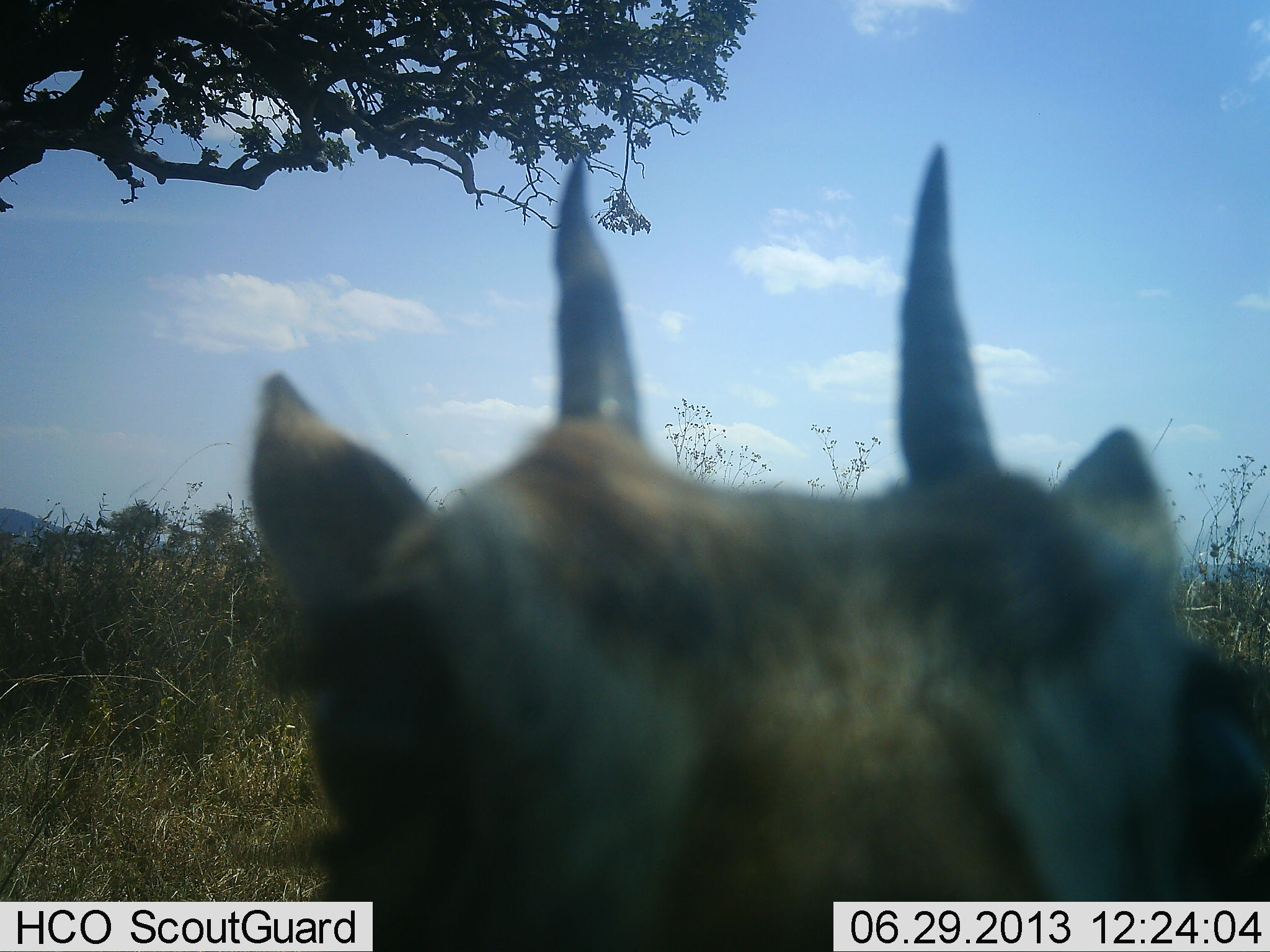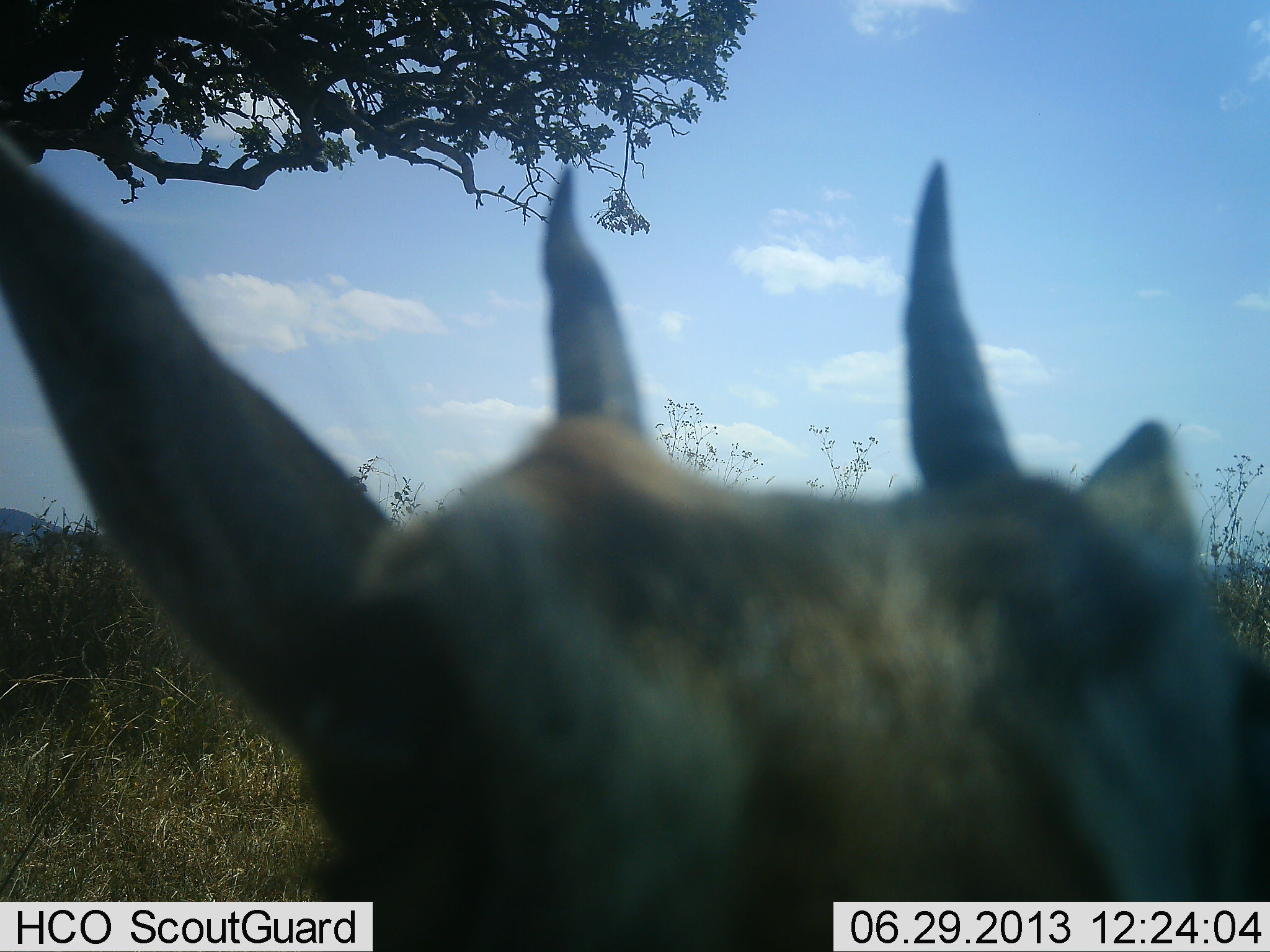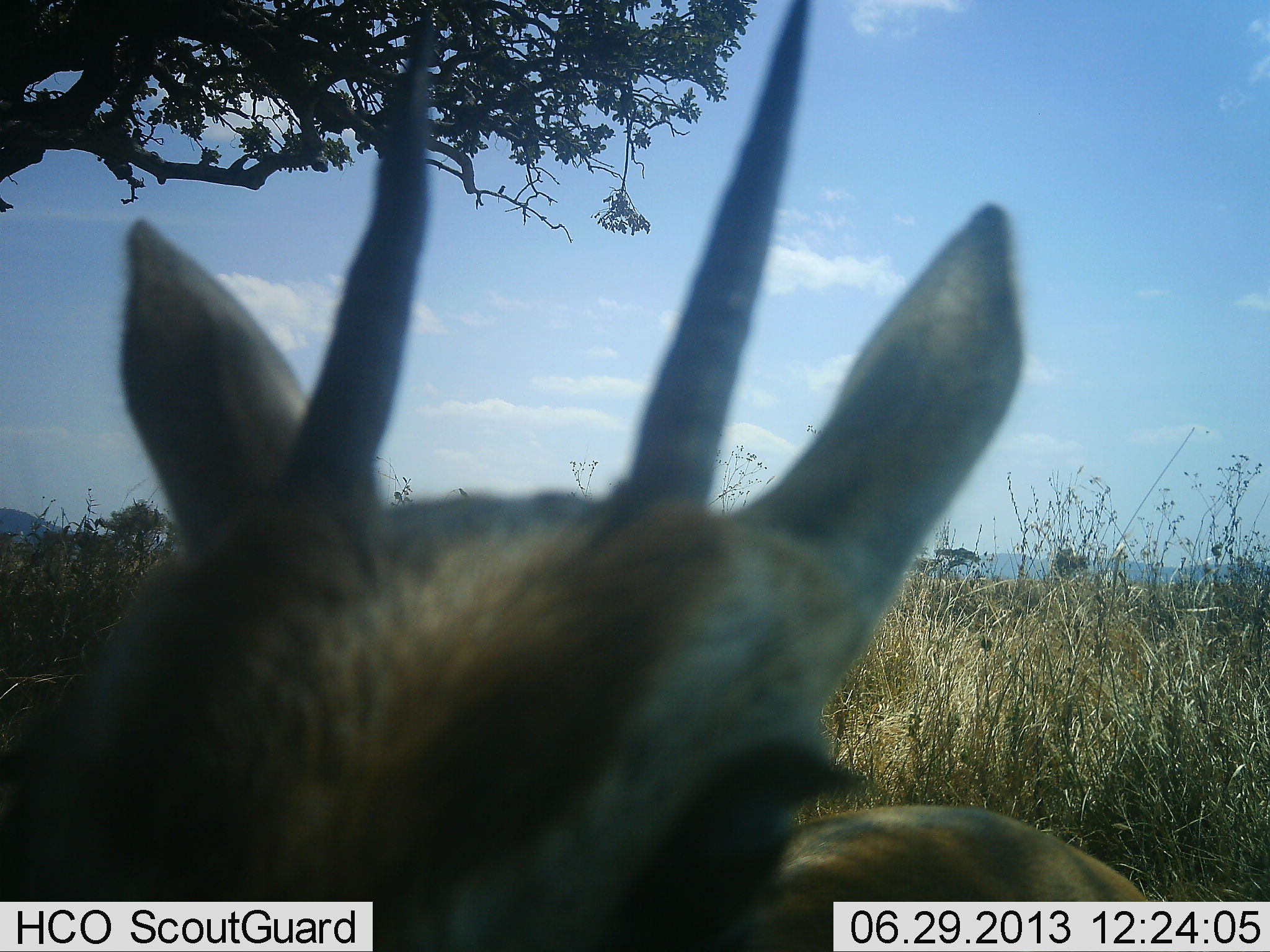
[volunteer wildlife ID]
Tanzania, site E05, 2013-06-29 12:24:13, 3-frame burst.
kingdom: Animalia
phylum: Chordata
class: Mammalia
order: Artiodactyla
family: Bovidae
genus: Eudorcas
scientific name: Eudorcas thomsonii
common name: thomson's gazelle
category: gazellethomsons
Gazellethomsons (thomson's gazelle) (Eudorcas thomsonii), count 1. Behavior (volunteer vote fractions): standing 86%, resting 0%, moving 0%, interacting 21%. Young present (vote fraction): 0%. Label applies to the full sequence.